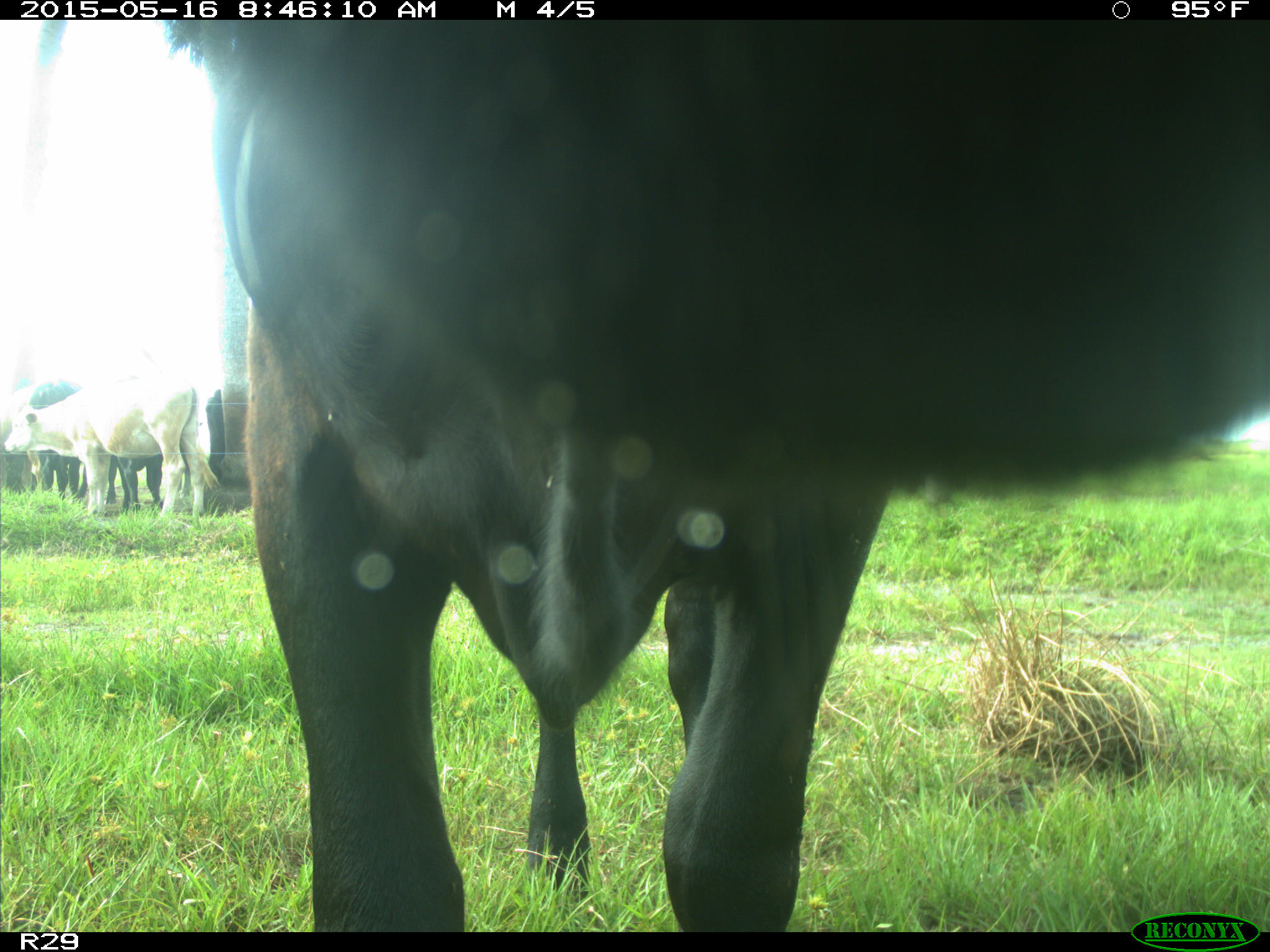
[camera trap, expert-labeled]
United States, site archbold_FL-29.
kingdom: Animalia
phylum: Chordata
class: Mammalia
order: Artiodactyla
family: Bovidae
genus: Bos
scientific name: Bos taurus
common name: domestic cow